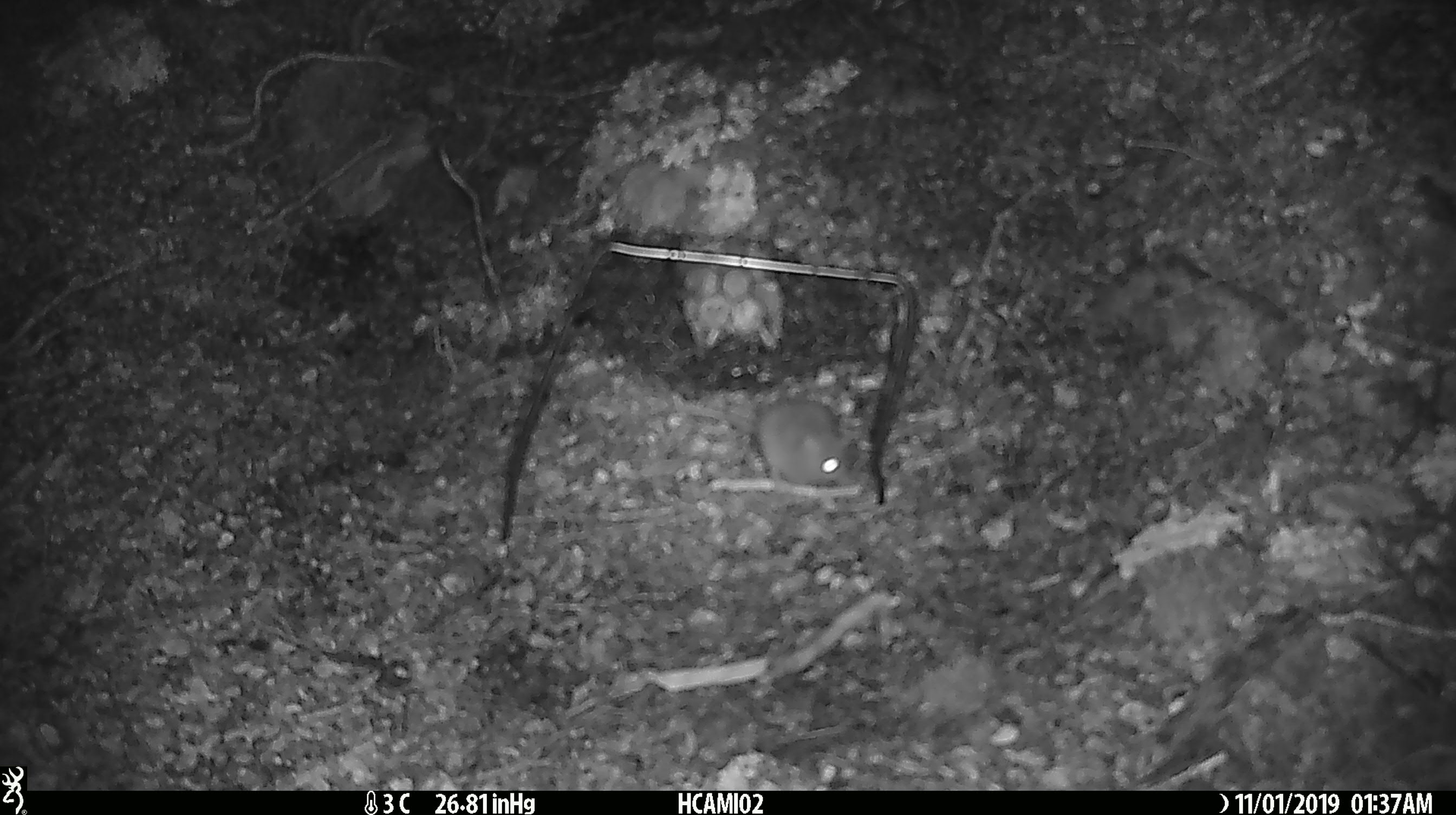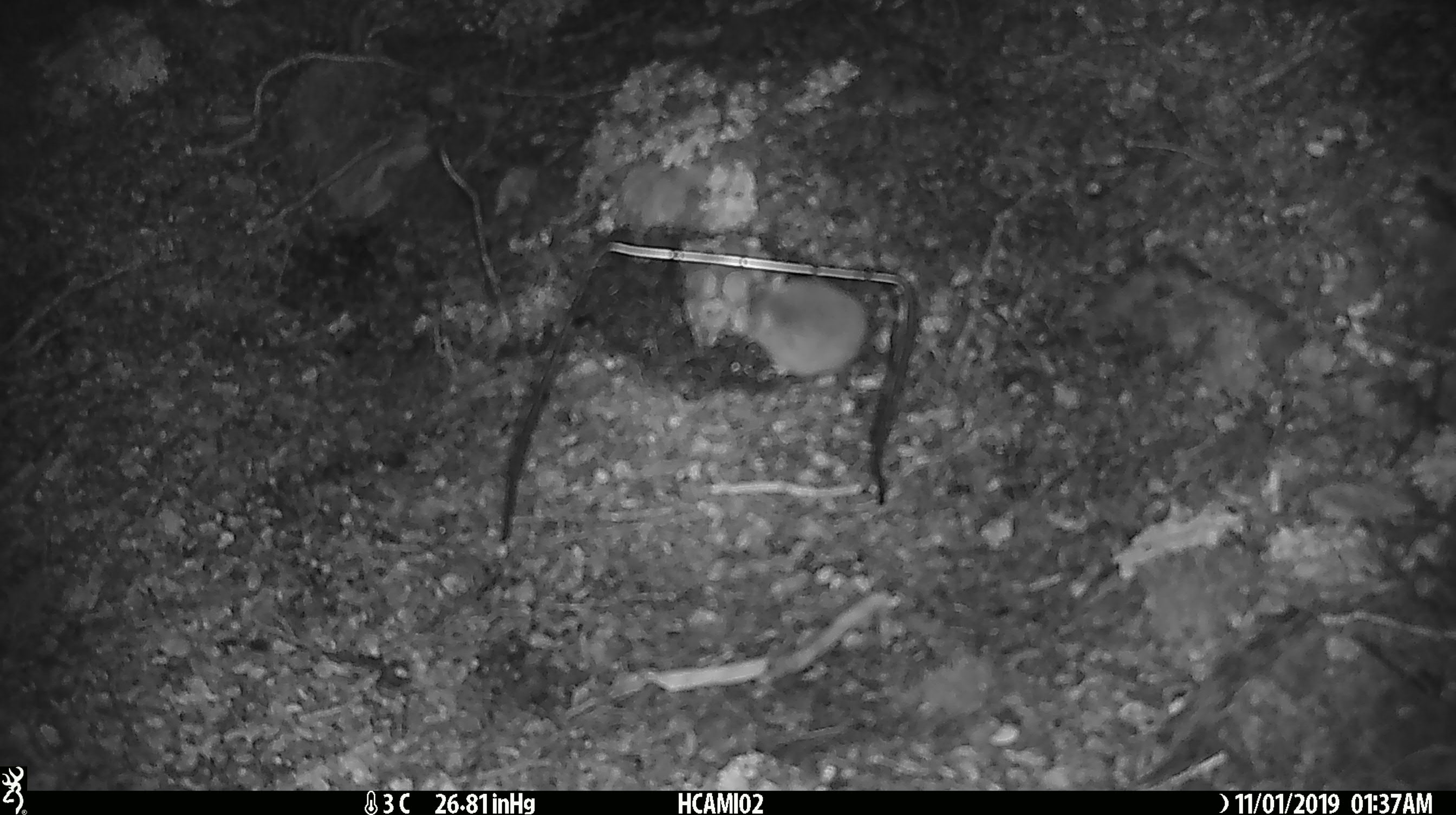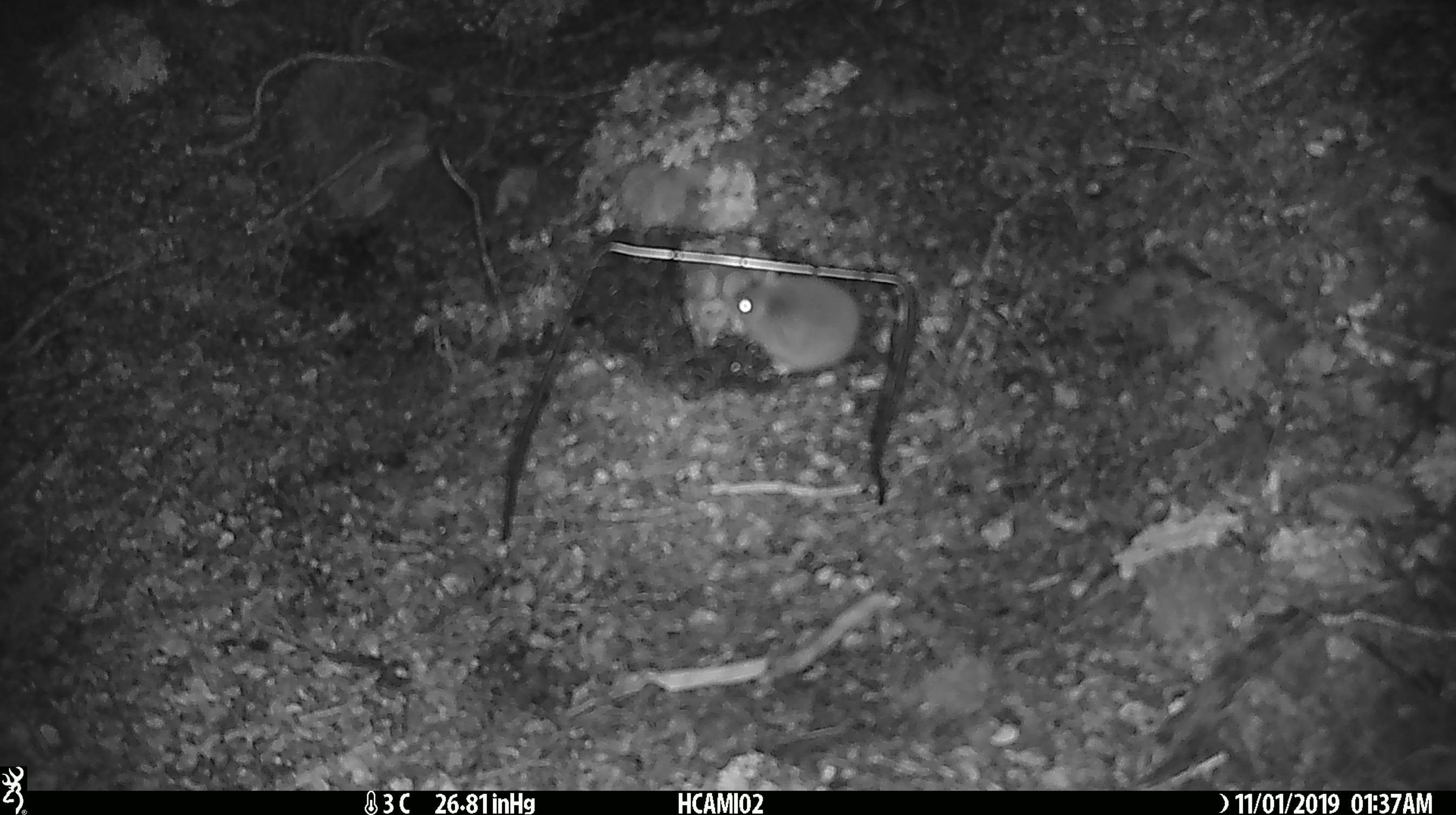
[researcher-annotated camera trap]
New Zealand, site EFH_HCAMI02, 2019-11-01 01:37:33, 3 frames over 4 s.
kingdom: Animalia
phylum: Chordata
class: Mammalia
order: Rodentia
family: Muridae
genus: Mus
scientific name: Mus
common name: mouse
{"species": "mouse (Mus)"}